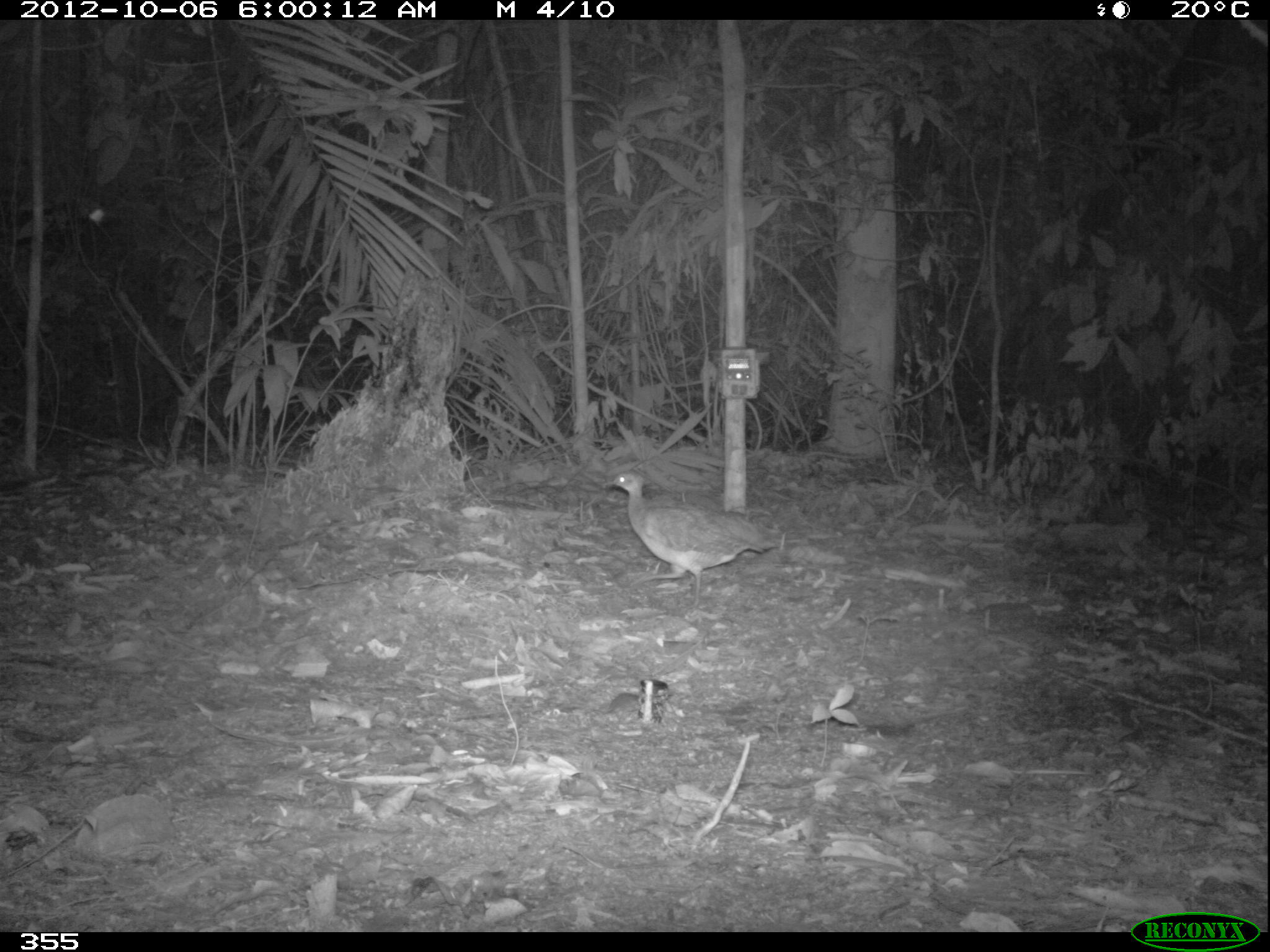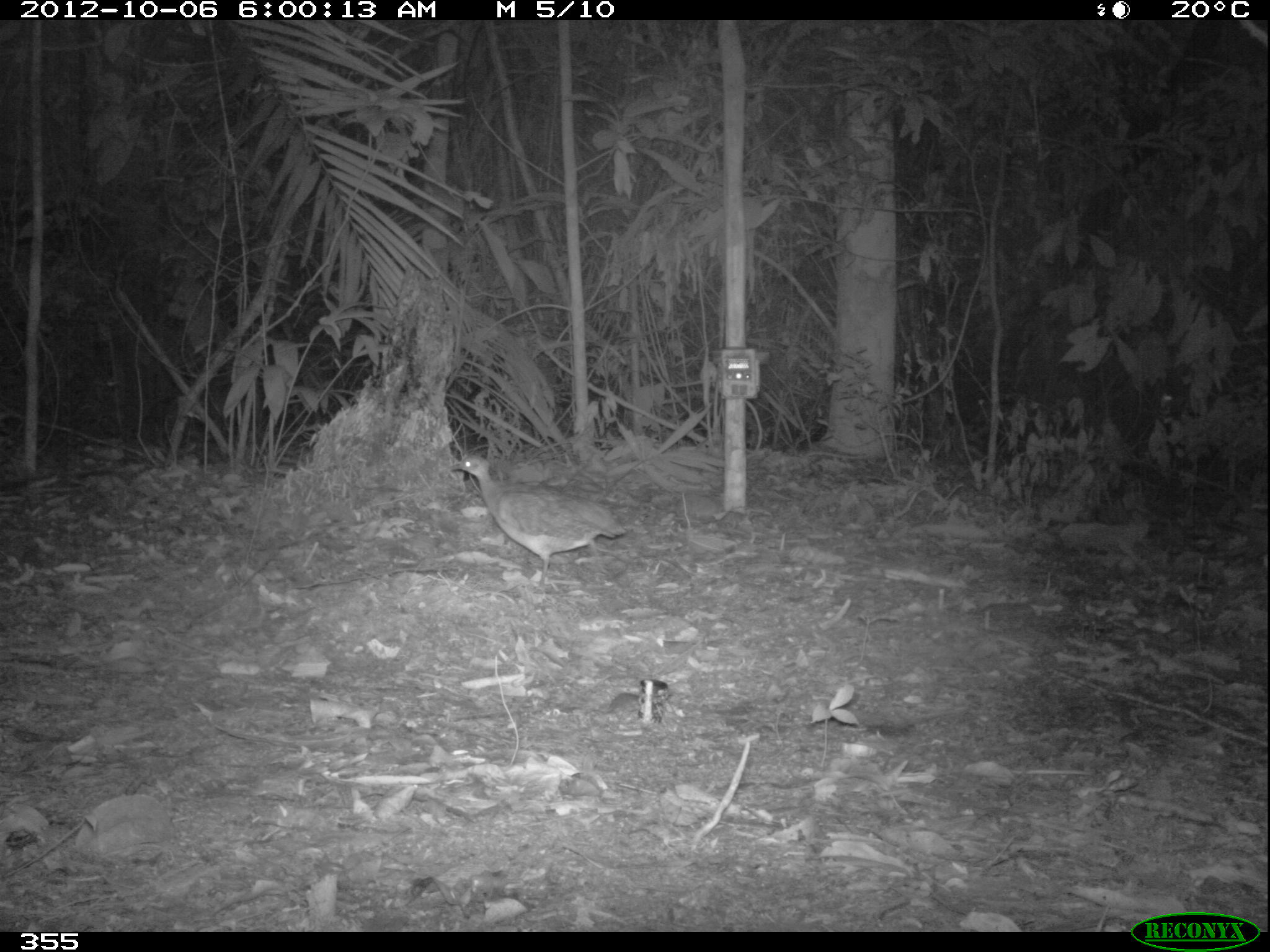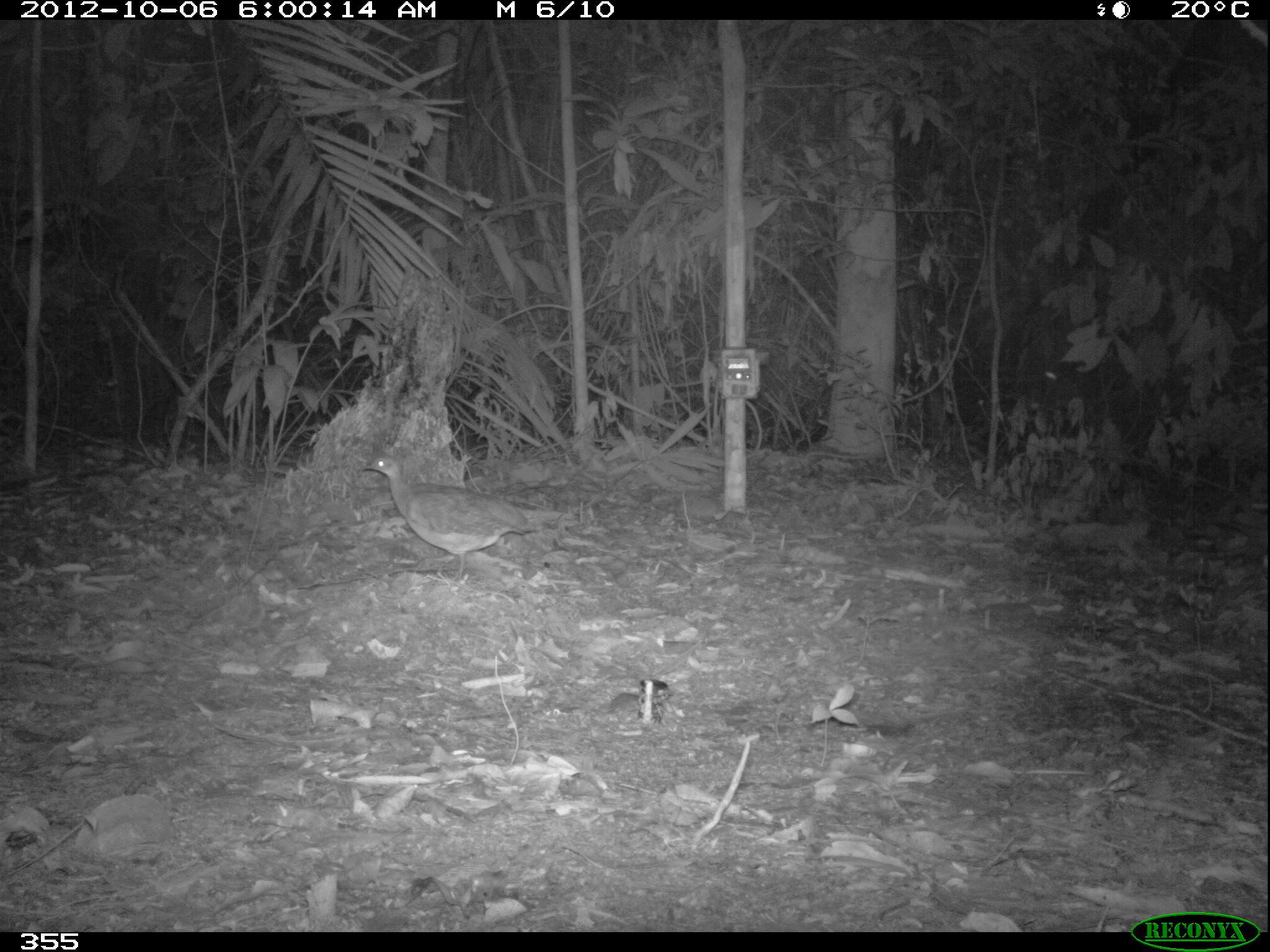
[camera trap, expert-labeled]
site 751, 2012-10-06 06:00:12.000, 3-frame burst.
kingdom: Animalia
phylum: Chordata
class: Aves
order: Galliformes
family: Phasianidae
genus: Alectoris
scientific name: Alectoris rufa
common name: red-legged partridge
Alectoris rufa (red-legged partridge).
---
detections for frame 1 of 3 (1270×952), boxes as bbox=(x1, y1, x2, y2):
alectoris rufa: bbox=(601, 470, 783, 614)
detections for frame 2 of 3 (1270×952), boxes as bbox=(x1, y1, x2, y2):
alectoris rufa: bbox=(449, 456, 626, 589)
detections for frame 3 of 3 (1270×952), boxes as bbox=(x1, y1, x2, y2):
alectoris rufa: bbox=(357, 452, 537, 587)